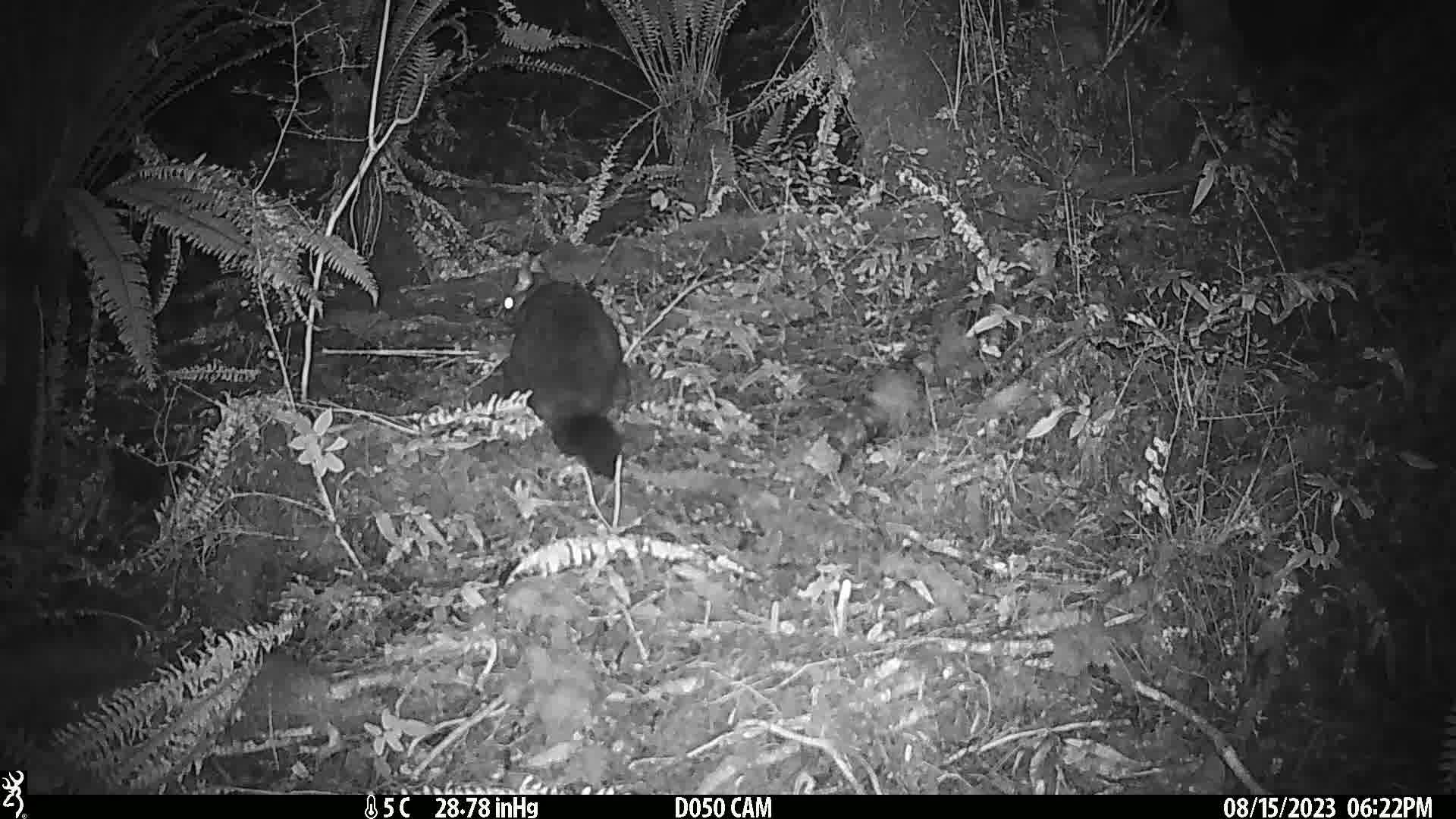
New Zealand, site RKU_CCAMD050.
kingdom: Animalia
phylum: Chordata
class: Mammalia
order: Diprotodontia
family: Phalangeridae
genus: Trichosurus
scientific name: Trichosurus vulpecula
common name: common brushtail possum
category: possum